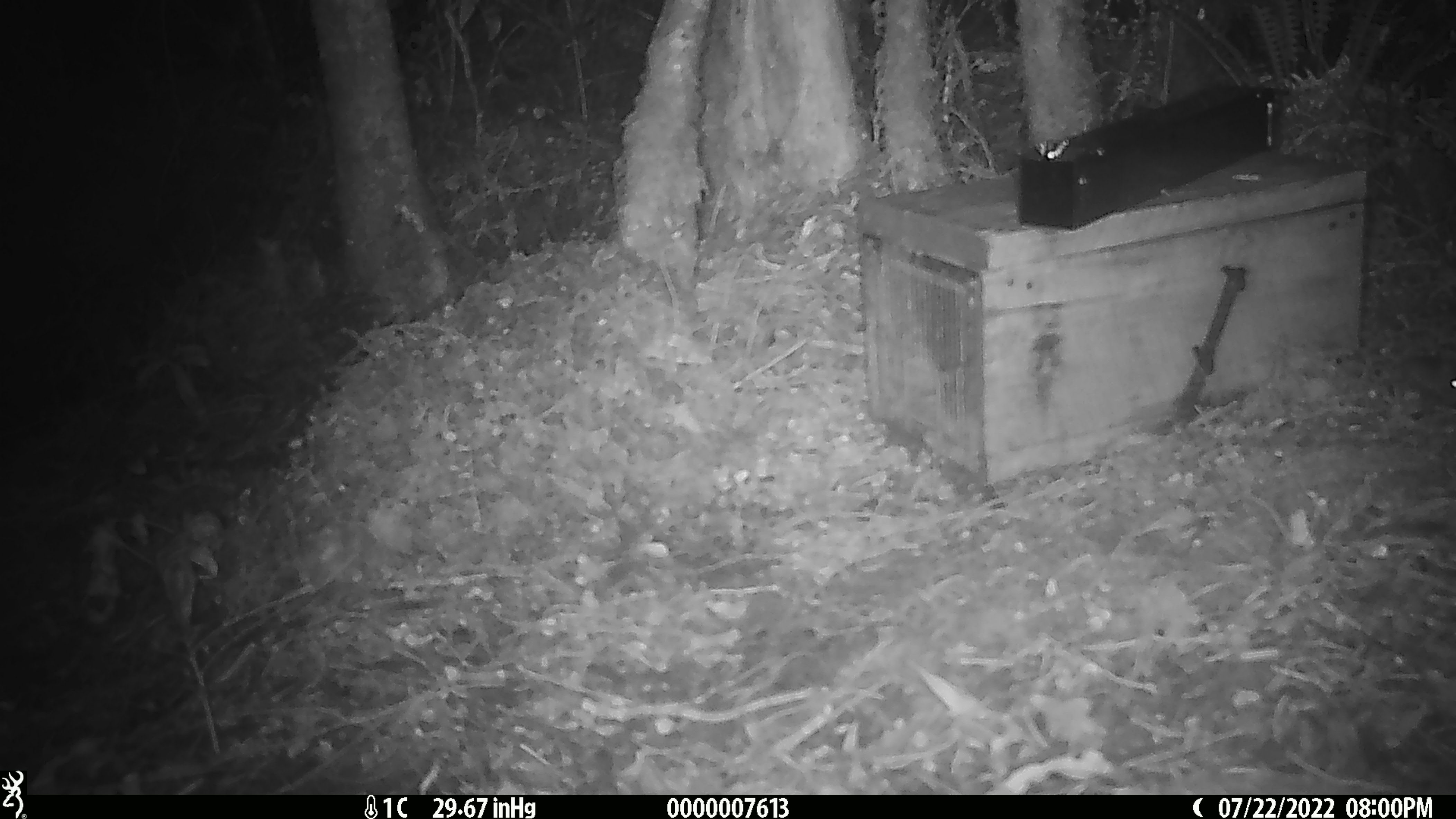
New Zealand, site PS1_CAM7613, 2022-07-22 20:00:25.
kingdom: Animalia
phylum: Chordata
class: Mammalia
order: Rodentia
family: Muridae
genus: Mus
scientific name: Mus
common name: mouse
Mouse (Mus).